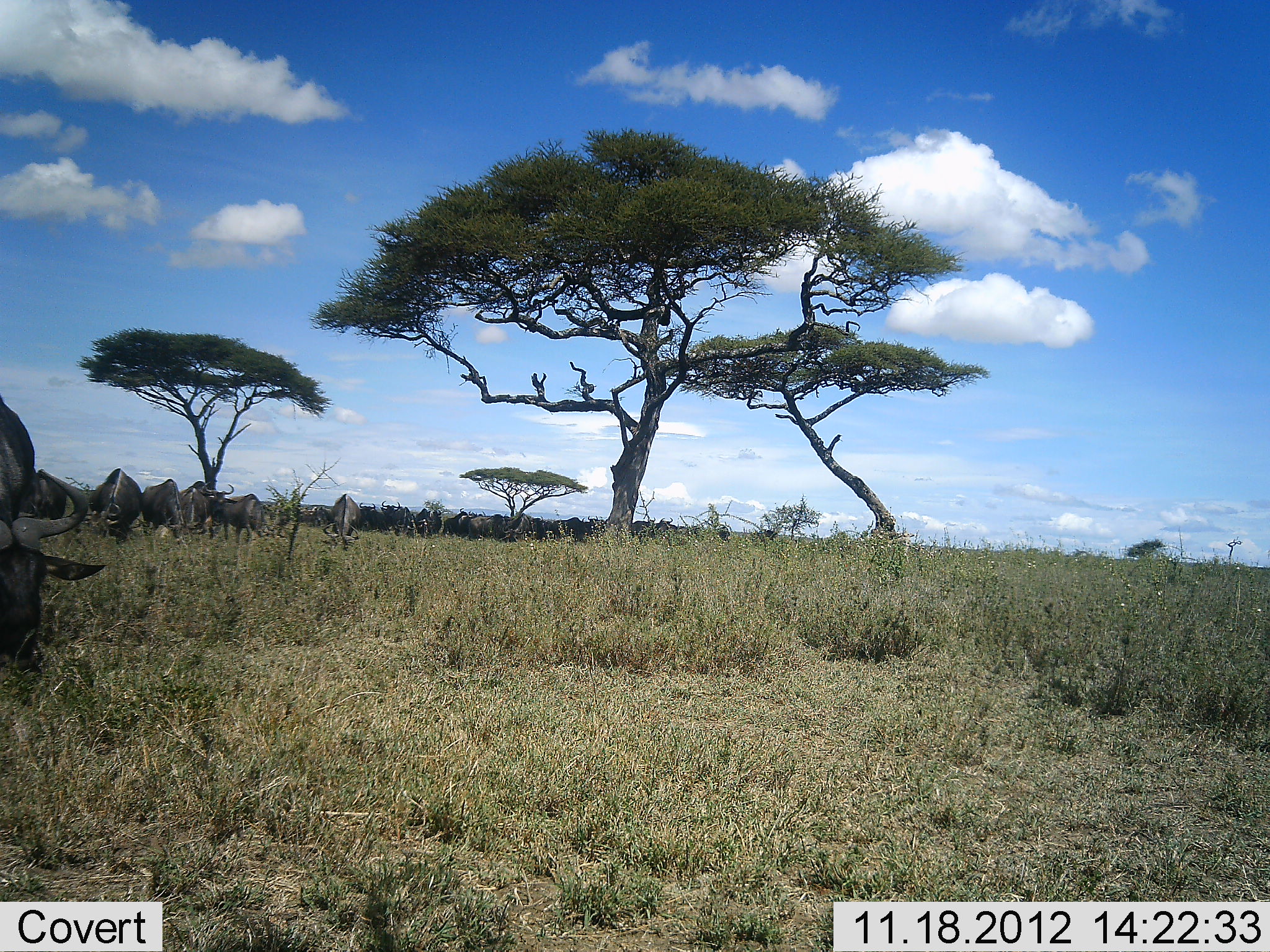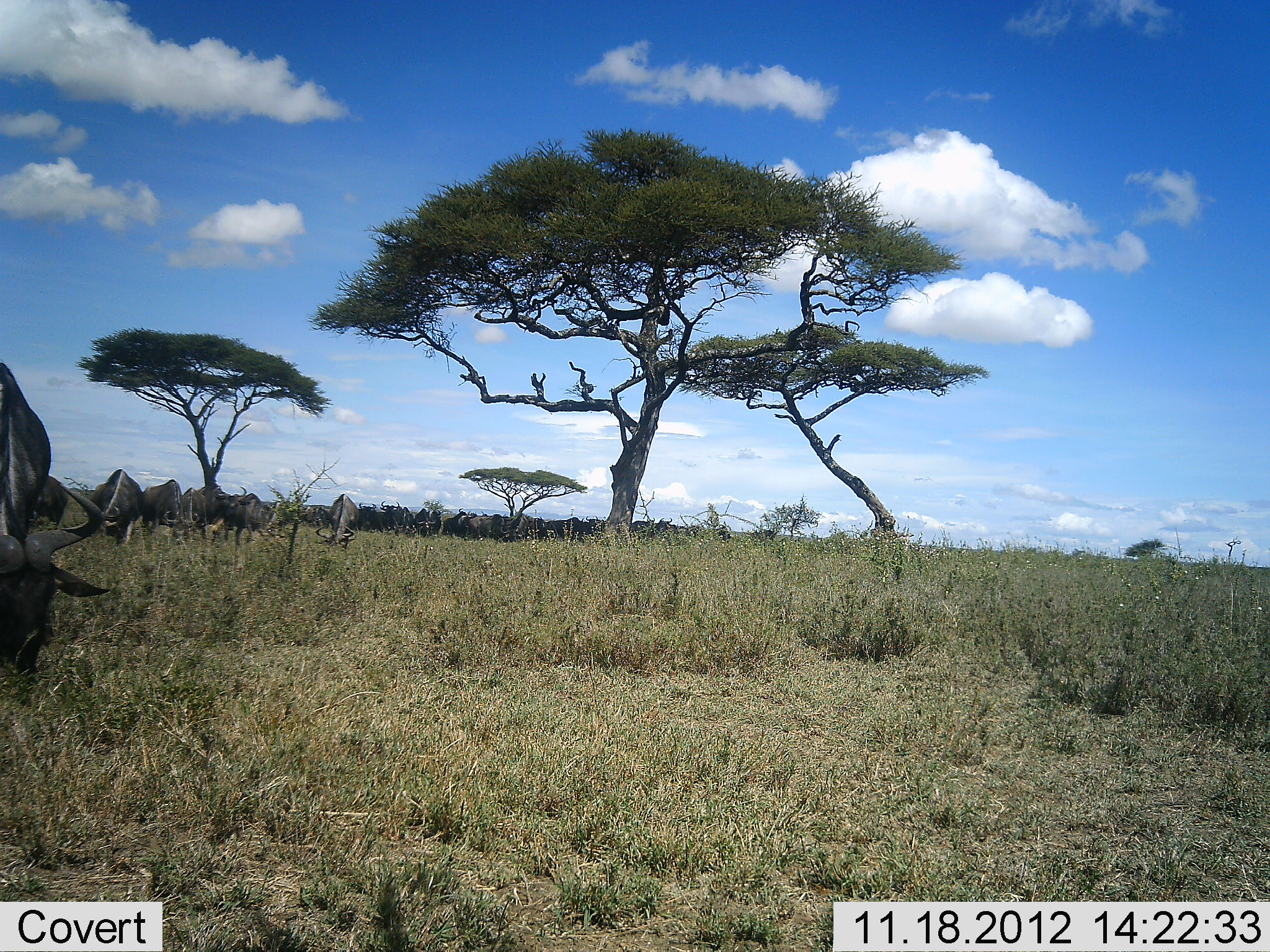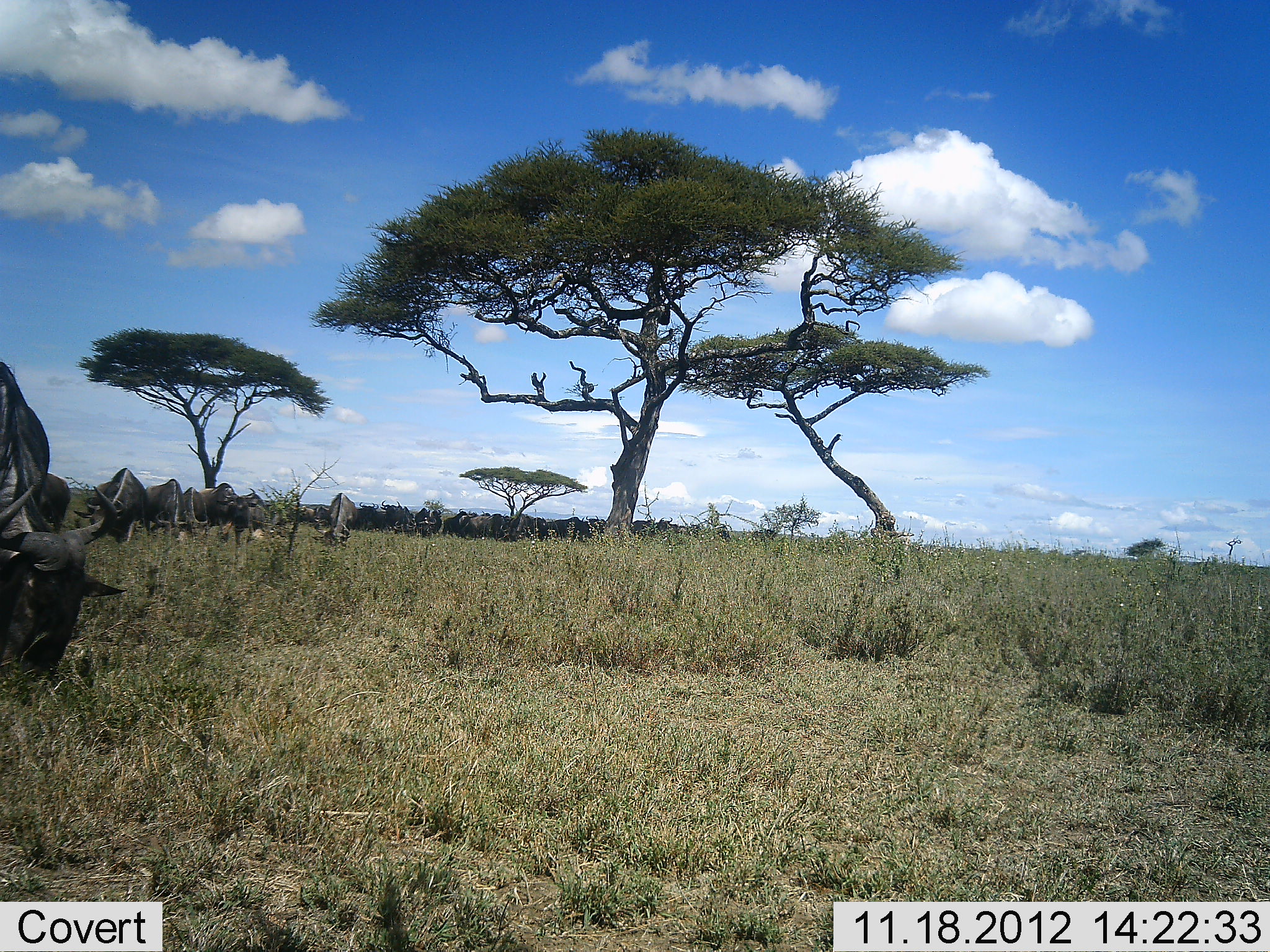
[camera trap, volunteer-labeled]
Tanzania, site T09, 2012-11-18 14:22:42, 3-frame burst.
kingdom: Animalia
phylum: Chordata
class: Mammalia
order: Artiodactyla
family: Bovidae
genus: Connochaetes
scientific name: Connochaetes taurinus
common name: blue wildebeest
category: wildebeest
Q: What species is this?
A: Wildebeest (blue wildebeest) (Connochaetes taurinus).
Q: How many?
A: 11-50.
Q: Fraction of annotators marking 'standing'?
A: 30%.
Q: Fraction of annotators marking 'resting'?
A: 10%.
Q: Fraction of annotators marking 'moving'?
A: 10%.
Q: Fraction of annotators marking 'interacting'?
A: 0%.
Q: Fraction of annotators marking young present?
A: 0%.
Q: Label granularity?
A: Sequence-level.